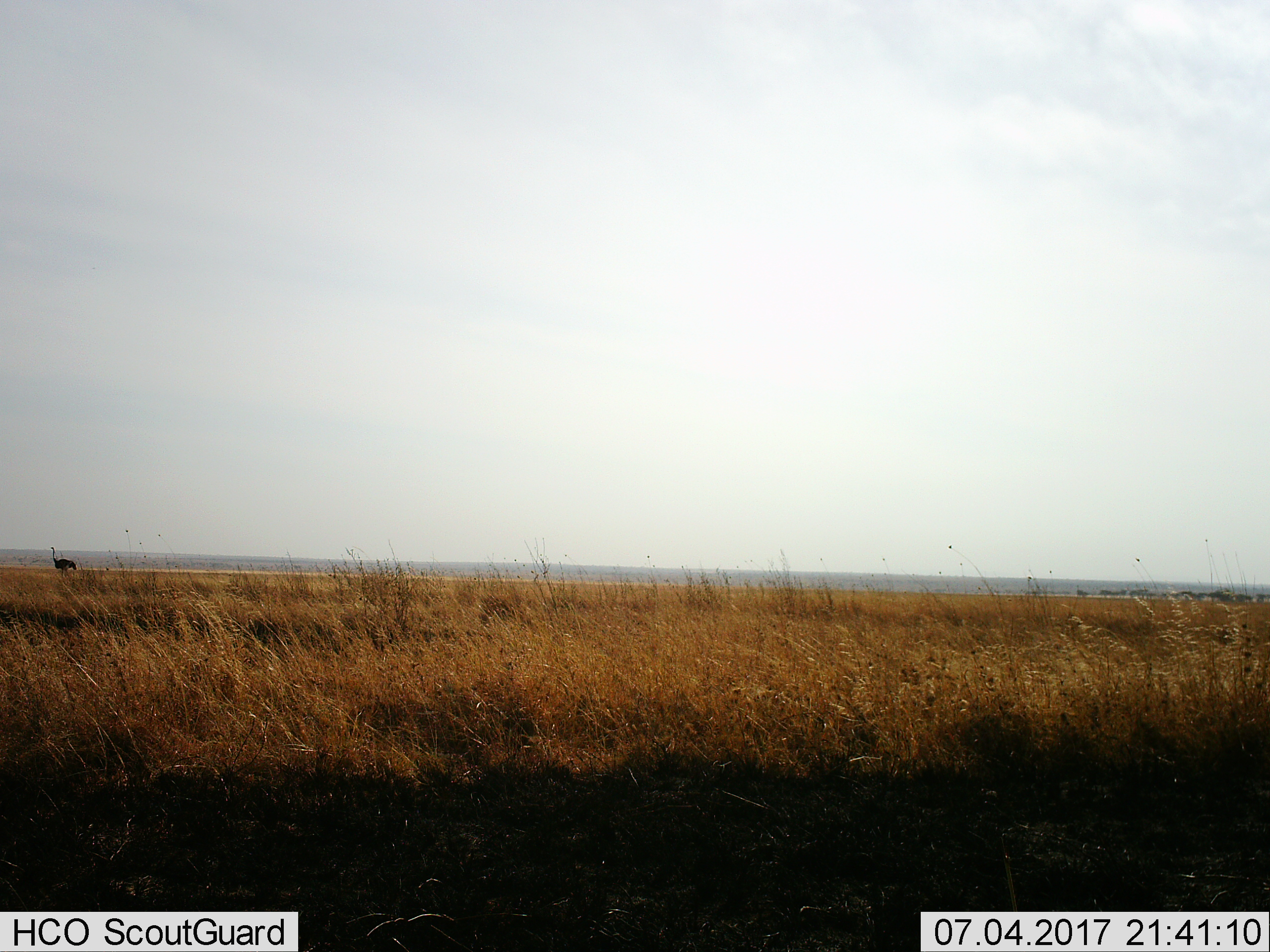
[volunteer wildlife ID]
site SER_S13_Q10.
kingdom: Animalia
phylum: Chordata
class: Aves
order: Struthioniformes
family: Struthionidae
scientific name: Struthionidae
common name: ostrich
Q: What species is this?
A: Ostrich (Struthionidae).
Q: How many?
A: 1.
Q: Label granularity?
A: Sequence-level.